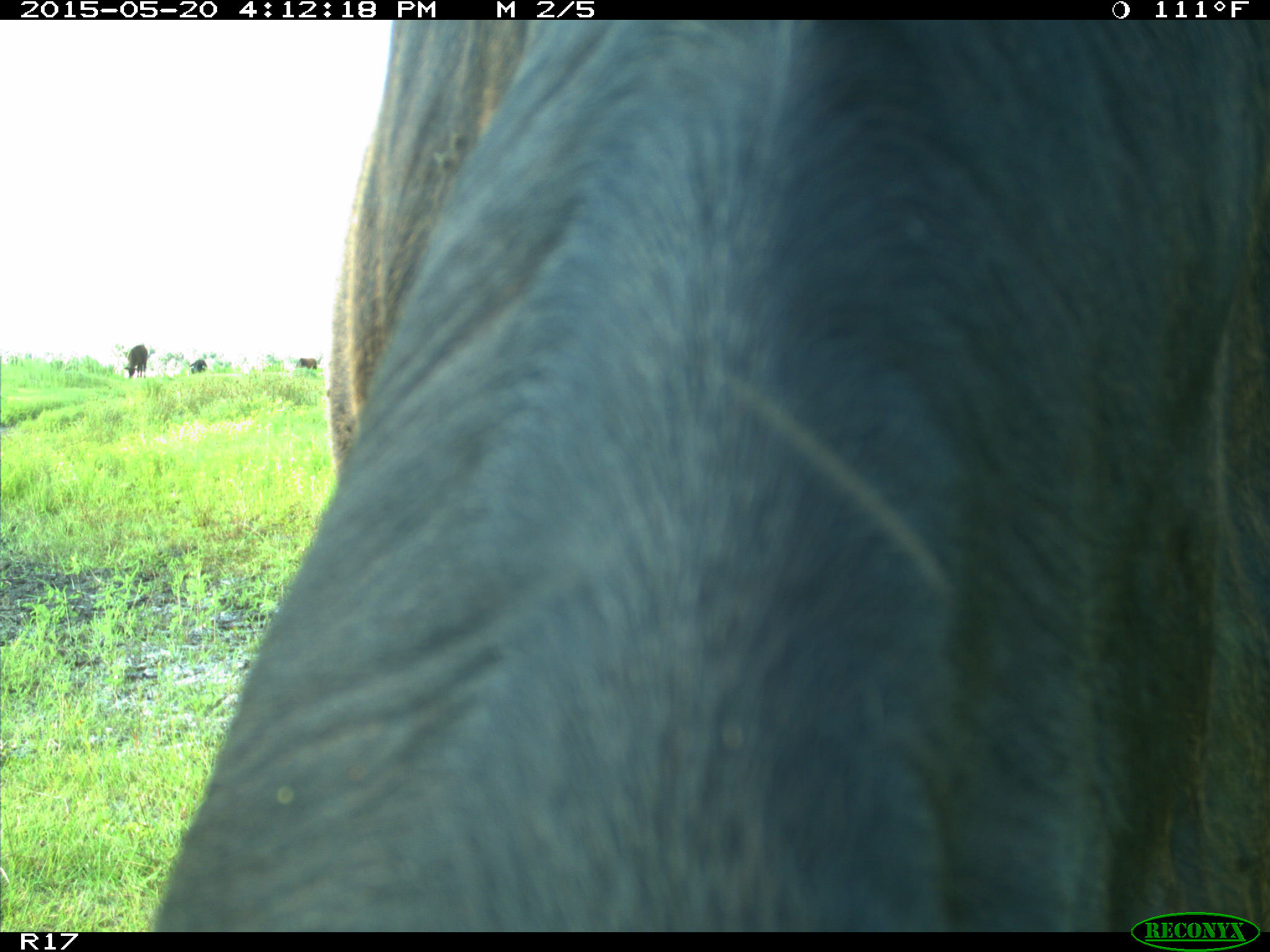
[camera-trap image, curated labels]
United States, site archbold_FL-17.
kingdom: Animalia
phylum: Chordata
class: Mammalia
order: Artiodactyla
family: Bovidae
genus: Bos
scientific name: Bos taurus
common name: domestic cow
Bos taurus (domestic cow).